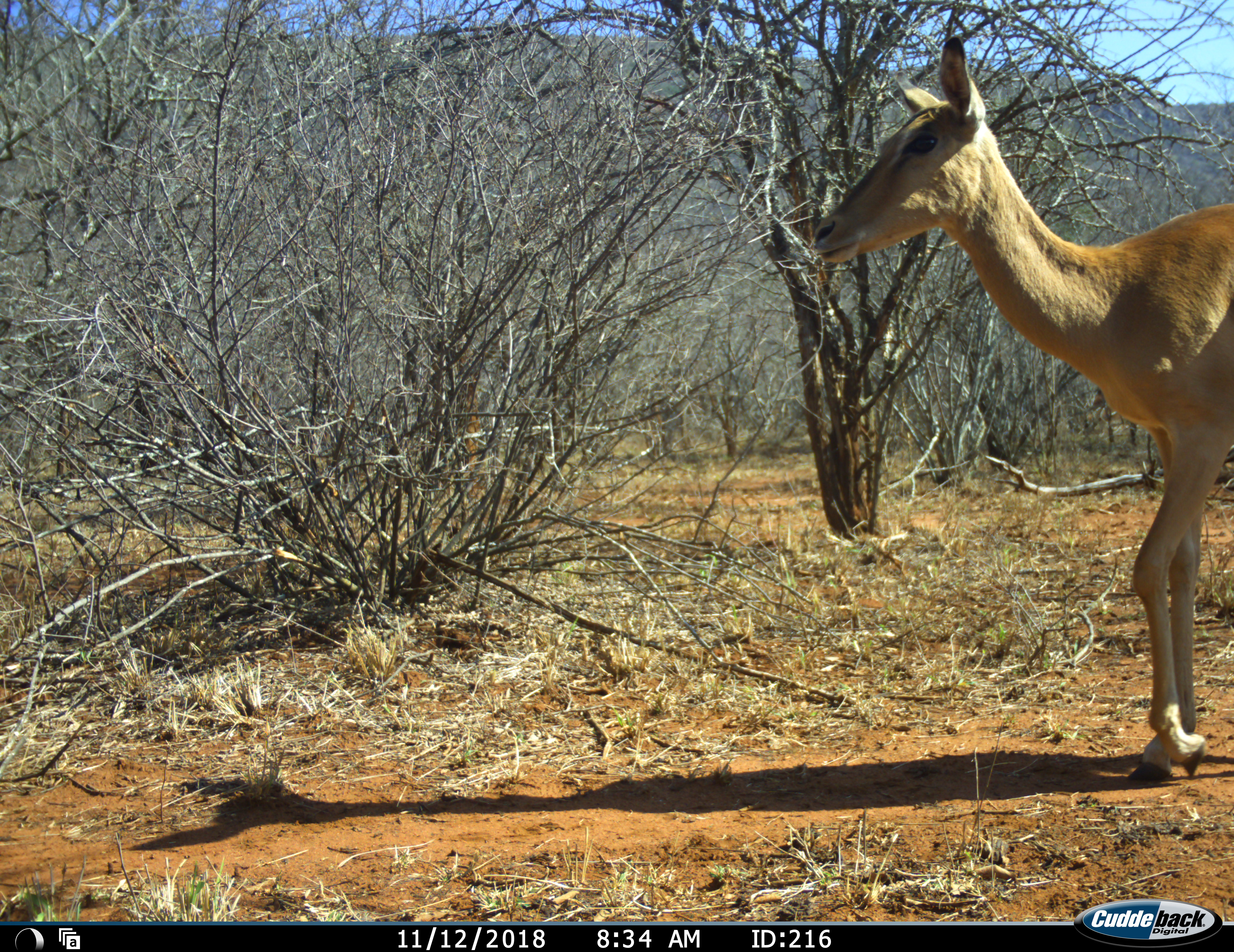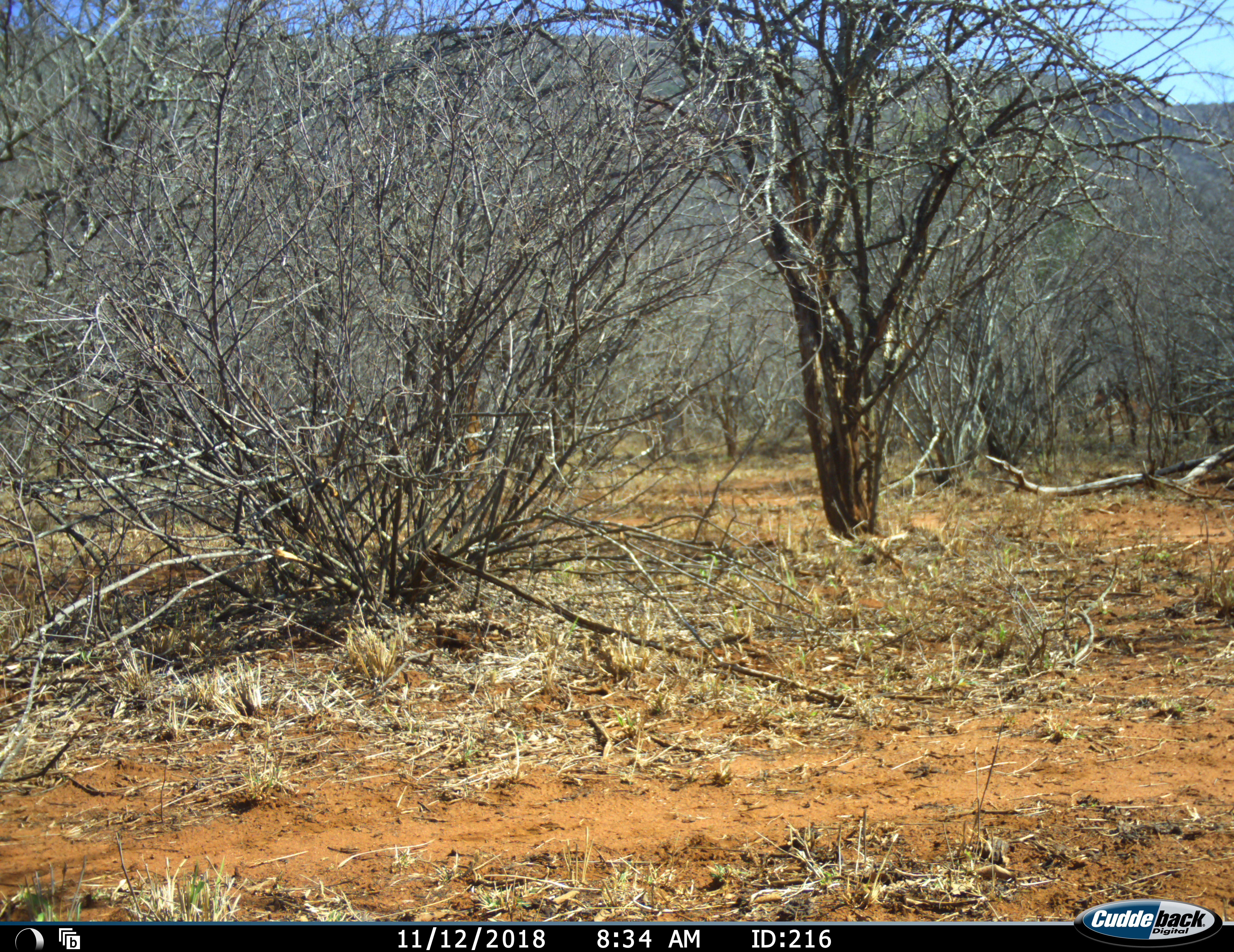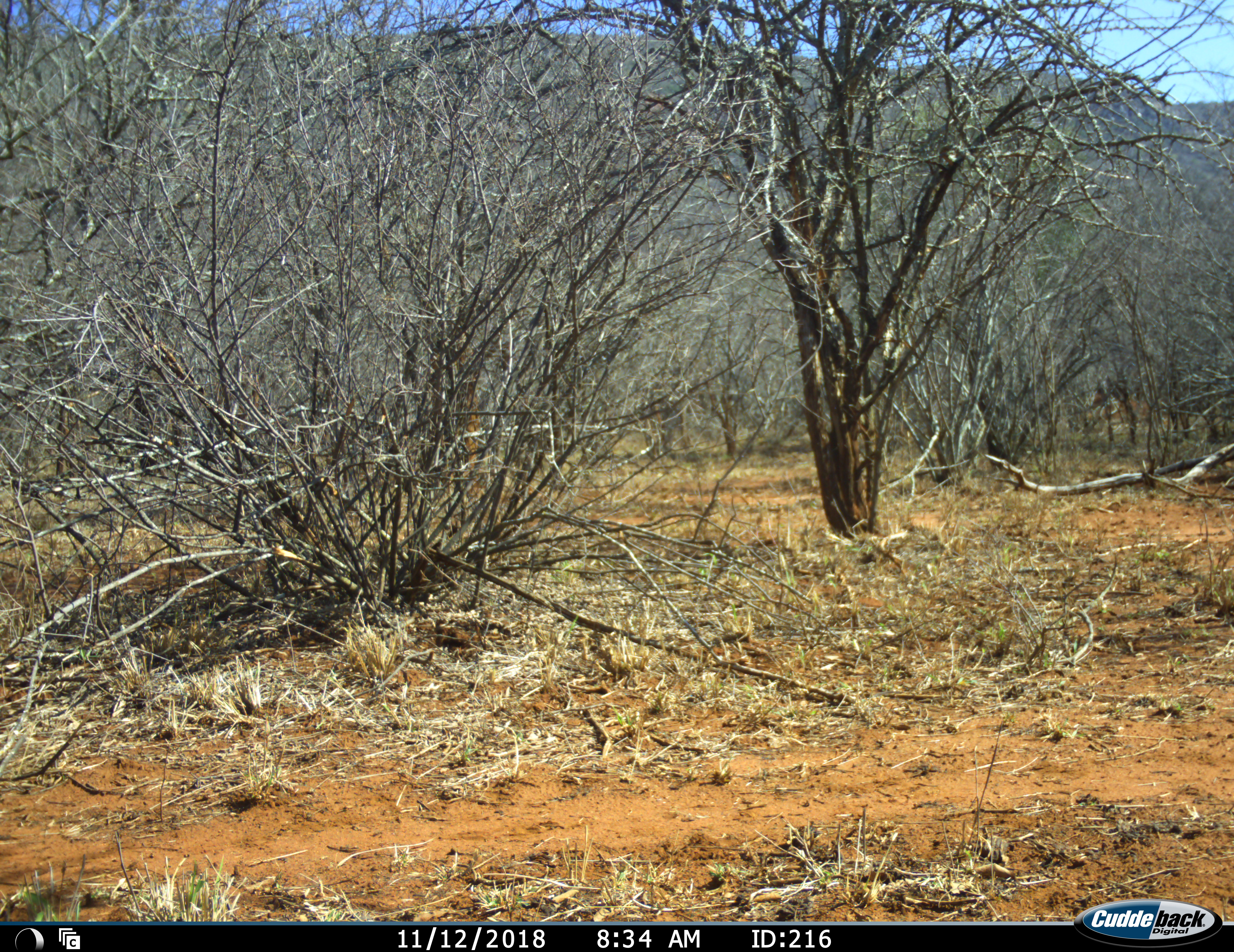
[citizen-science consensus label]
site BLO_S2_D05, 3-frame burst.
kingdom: Animalia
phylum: Chordata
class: Mammalia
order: Artiodactyla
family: Bovidae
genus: Aepyceros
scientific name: Aepyceros melampus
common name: impala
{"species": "impala (Aepyceros melampus)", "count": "1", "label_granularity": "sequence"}